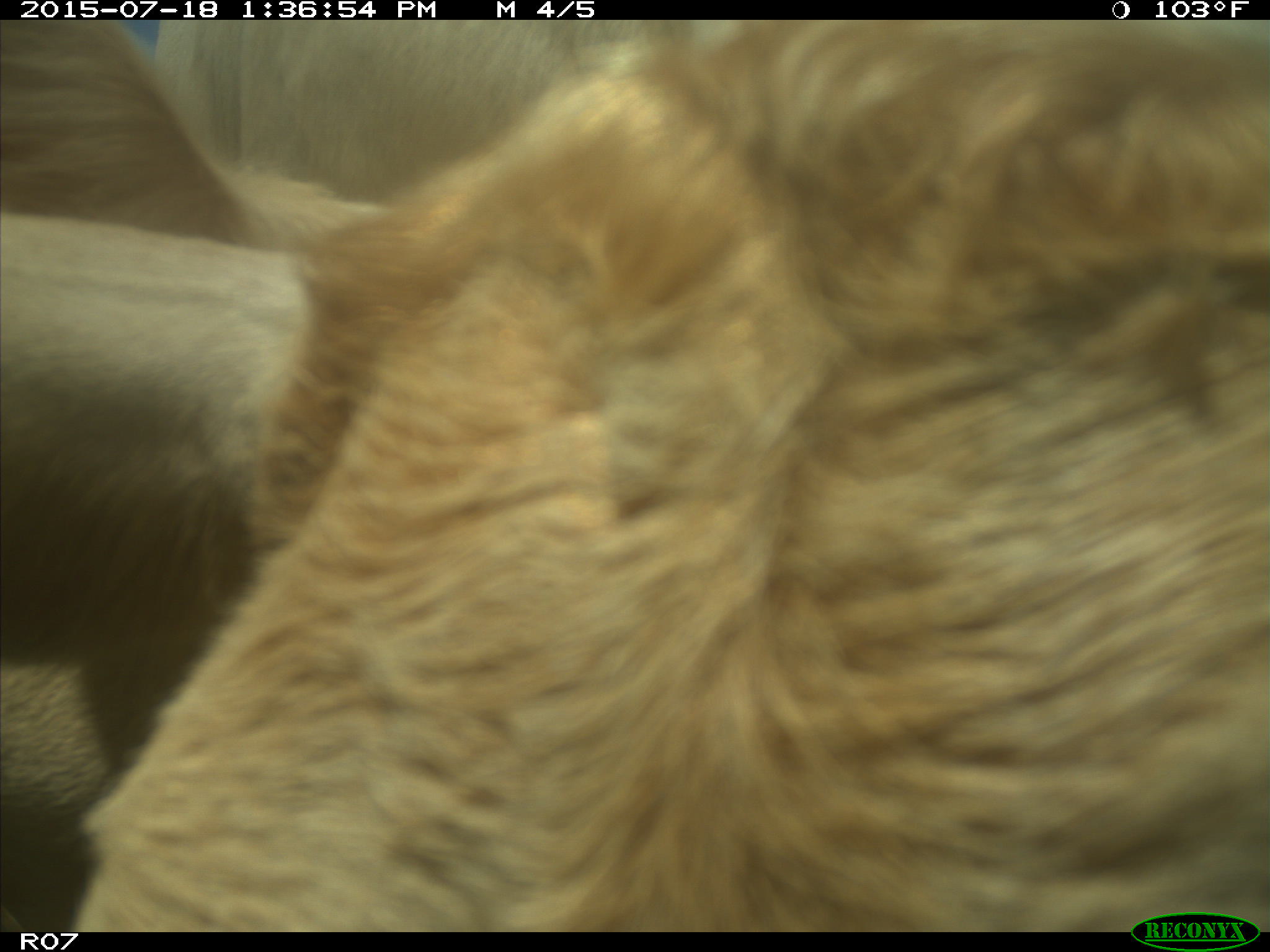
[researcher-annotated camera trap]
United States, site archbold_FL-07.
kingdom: Animalia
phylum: Chordata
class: Mammalia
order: Artiodactyla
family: Bovidae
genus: Bos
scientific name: Bos taurus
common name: domestic cow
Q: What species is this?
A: Bos taurus (domestic cow).